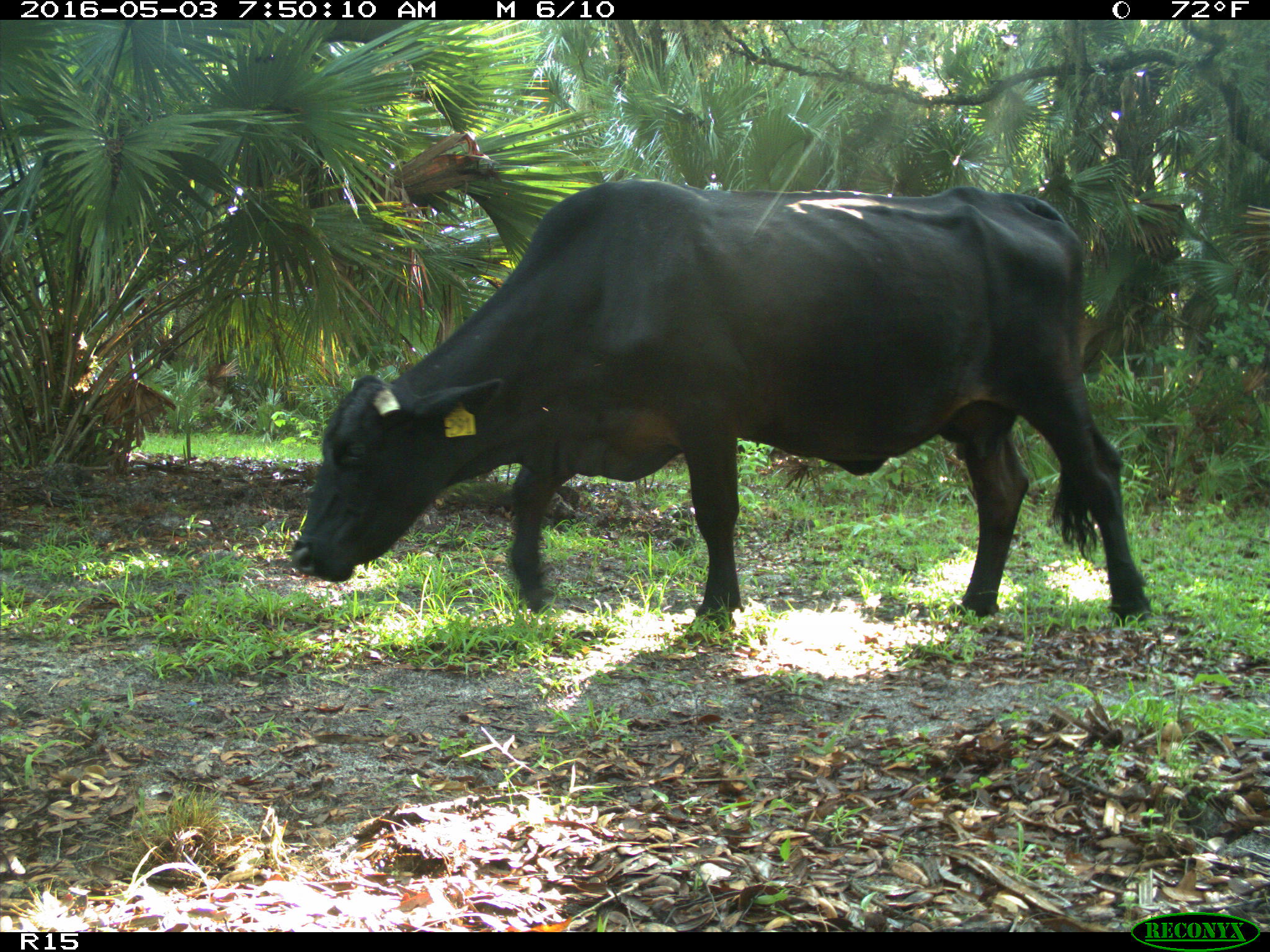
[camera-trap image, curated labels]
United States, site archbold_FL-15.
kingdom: Animalia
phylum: Chordata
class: Mammalia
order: Artiodactyla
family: Bovidae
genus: Bos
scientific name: Bos taurus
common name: domestic cow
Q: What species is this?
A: Bos taurus (domestic cow).